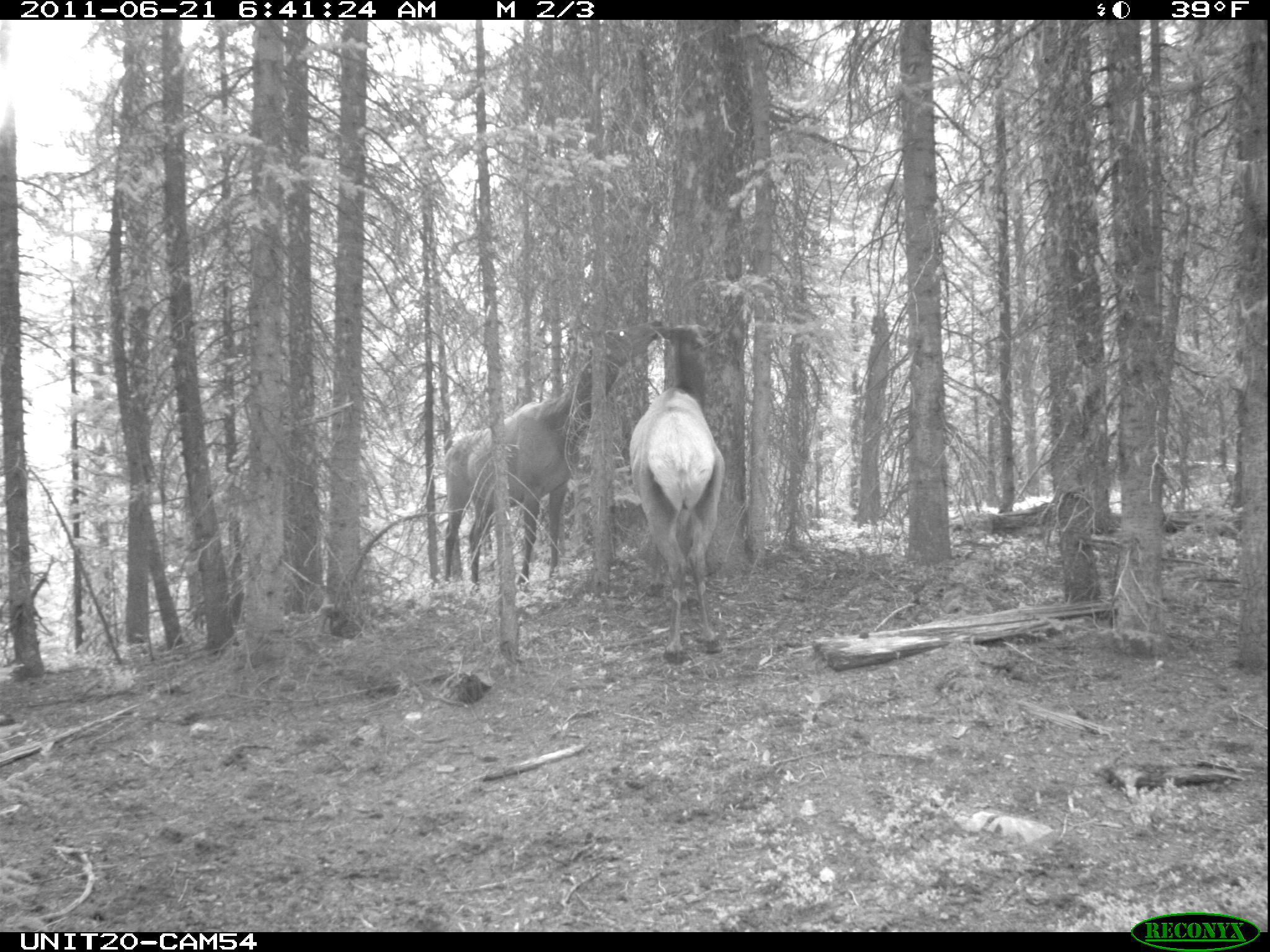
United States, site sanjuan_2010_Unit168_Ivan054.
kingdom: Animalia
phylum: Chordata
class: Mammalia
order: Artiodactyla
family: Cervidae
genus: Cervus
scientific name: Cervus elaphus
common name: red deer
Cervus elaphus (red deer).